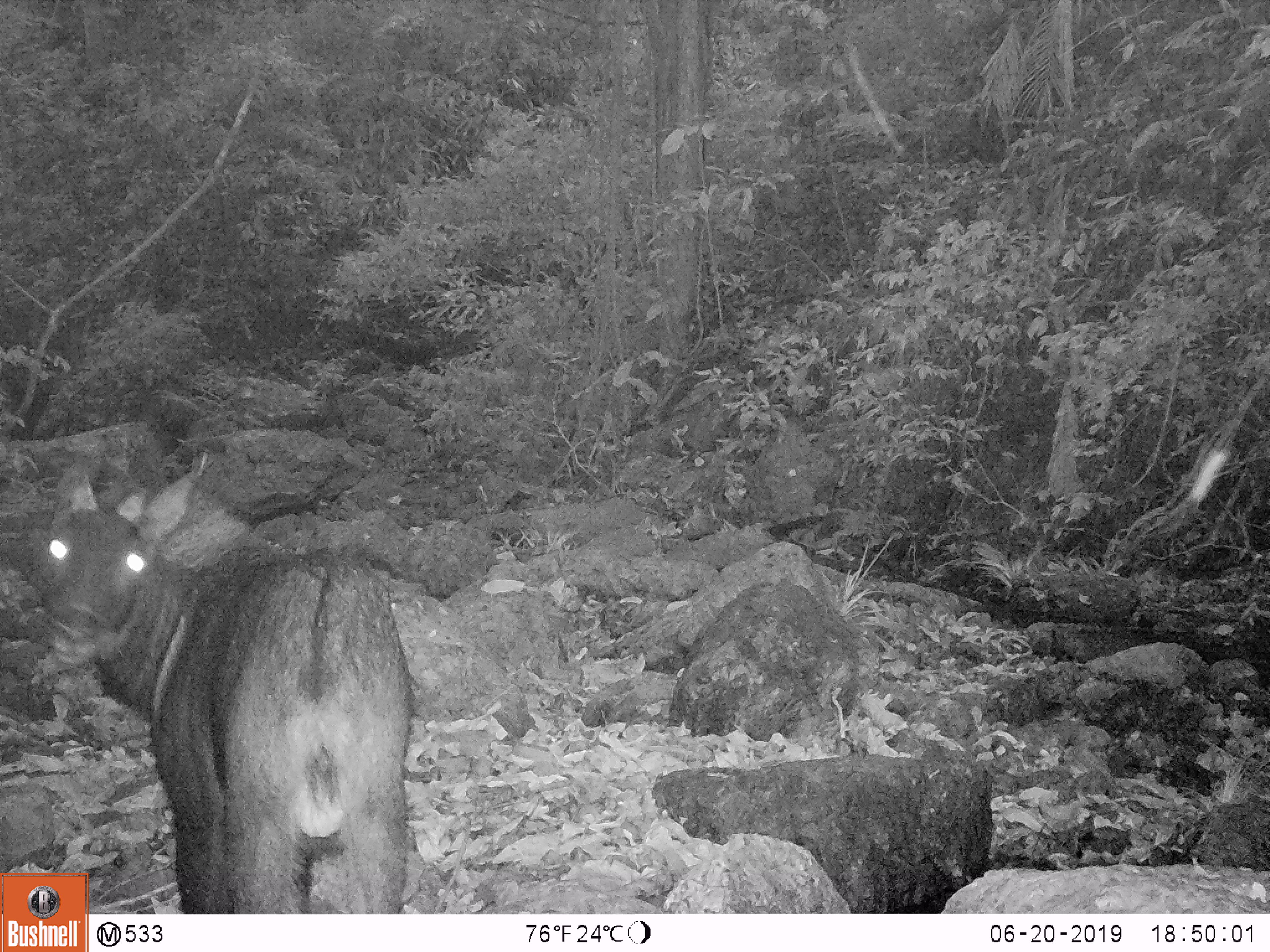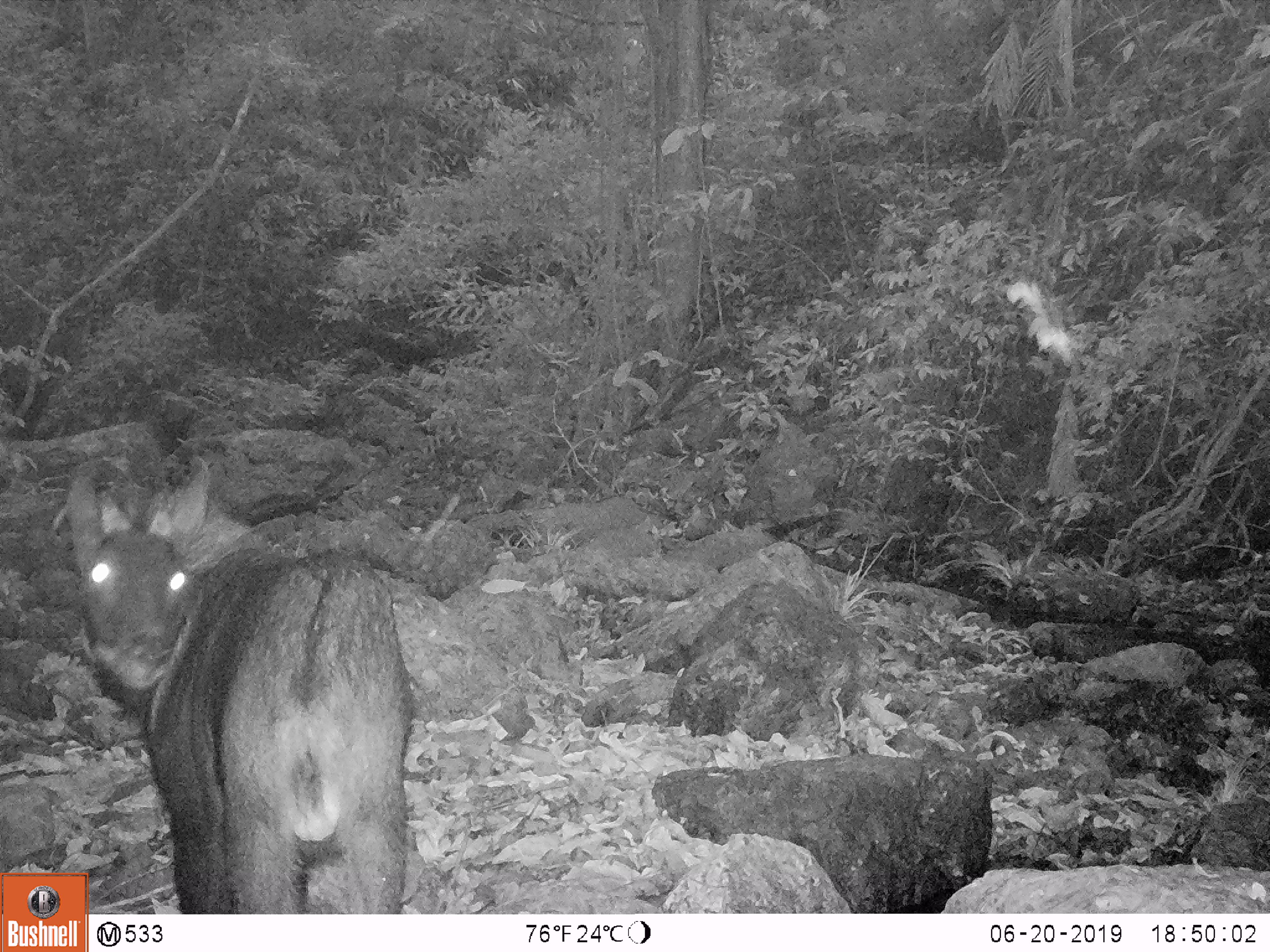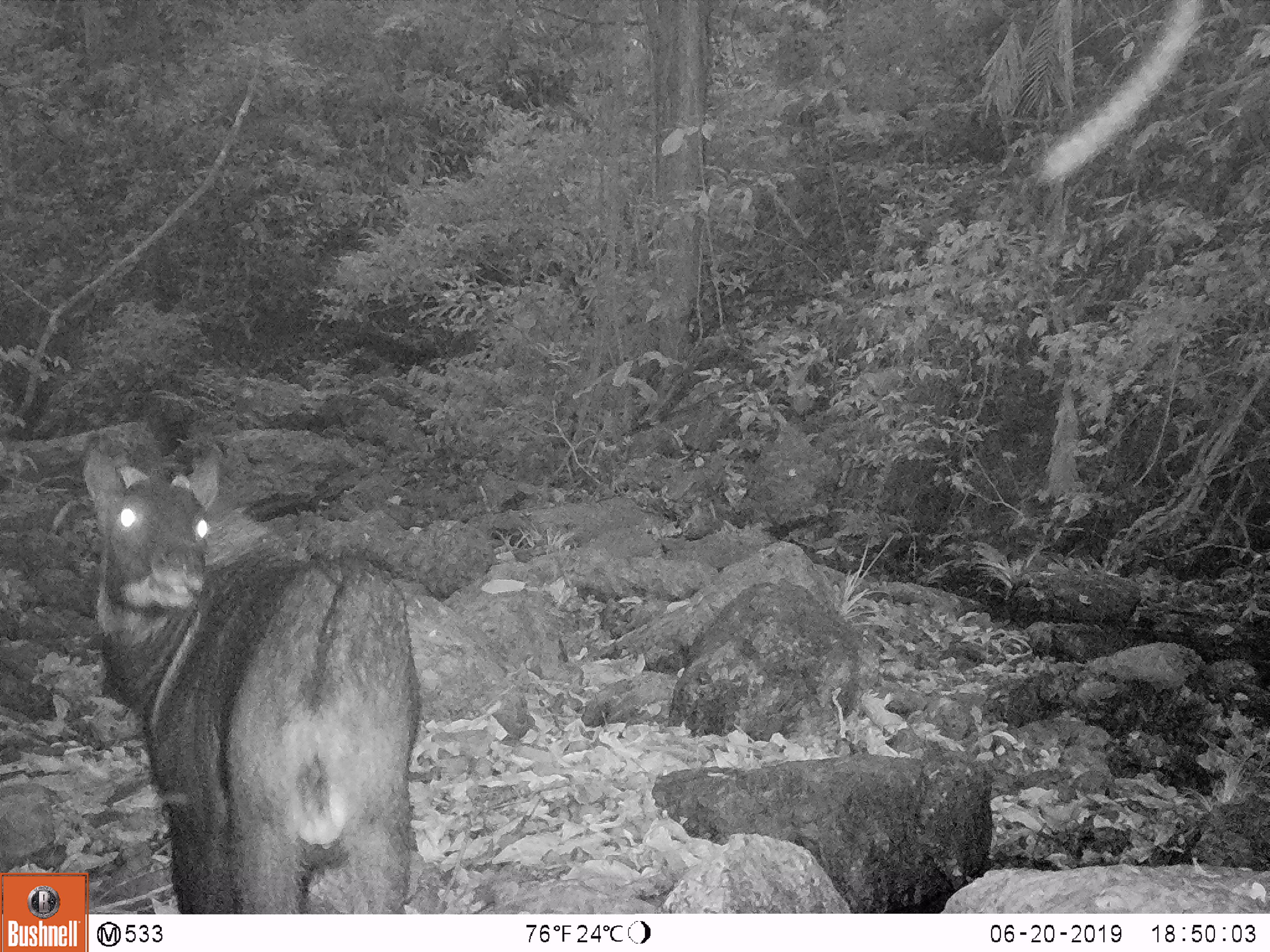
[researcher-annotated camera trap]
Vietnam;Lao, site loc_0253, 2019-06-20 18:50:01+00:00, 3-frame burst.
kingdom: Animalia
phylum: Chordata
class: Mammalia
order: Artiodactyla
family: Bovidae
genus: Capricornis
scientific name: Capricornis sumatraensis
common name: chinese serow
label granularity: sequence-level